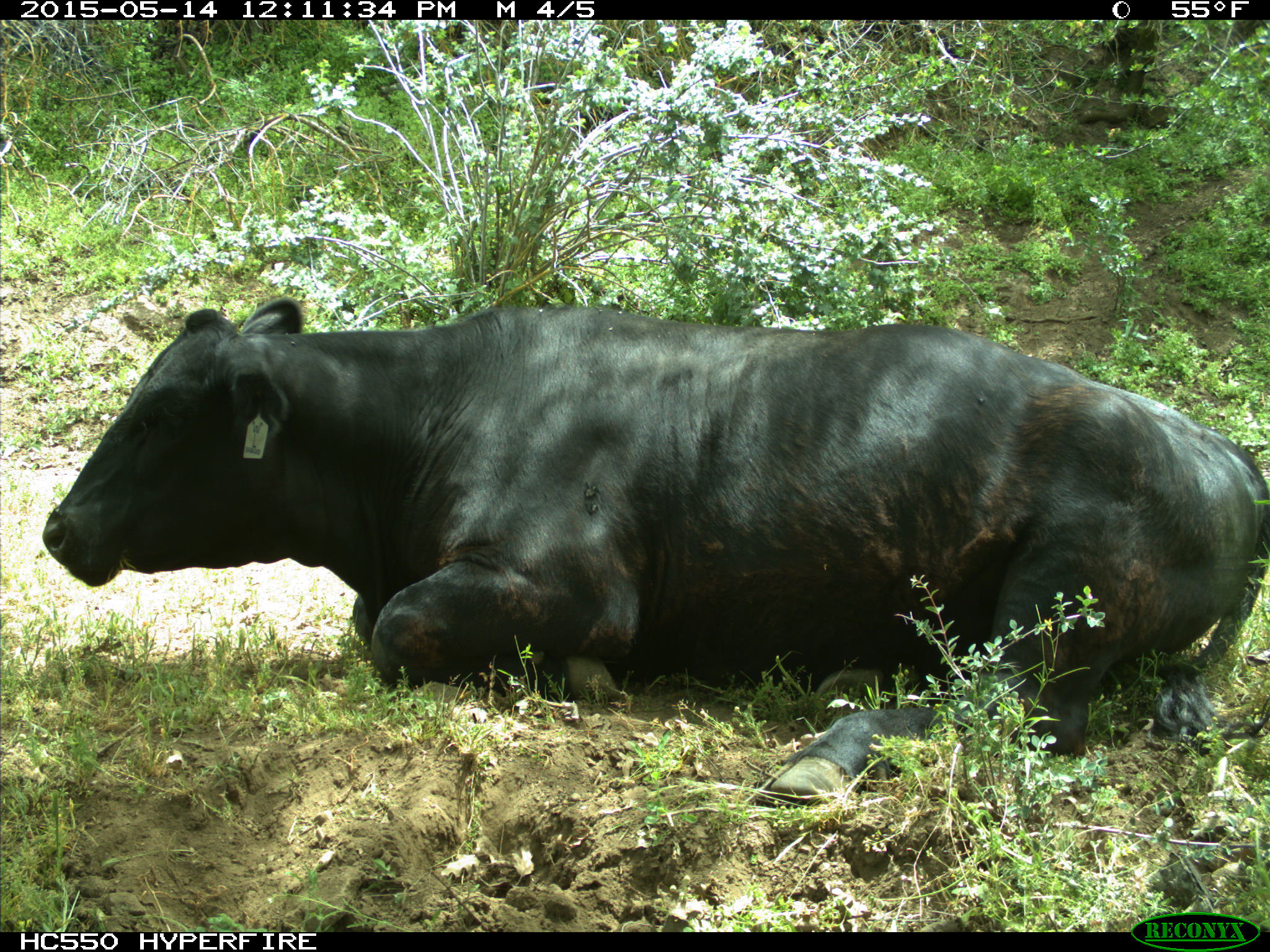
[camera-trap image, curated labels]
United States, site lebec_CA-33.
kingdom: Animalia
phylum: Chordata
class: Mammalia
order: Artiodactyla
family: Bovidae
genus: Bos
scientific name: Bos taurus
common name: domestic cow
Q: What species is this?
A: Bos taurus (domestic cow).